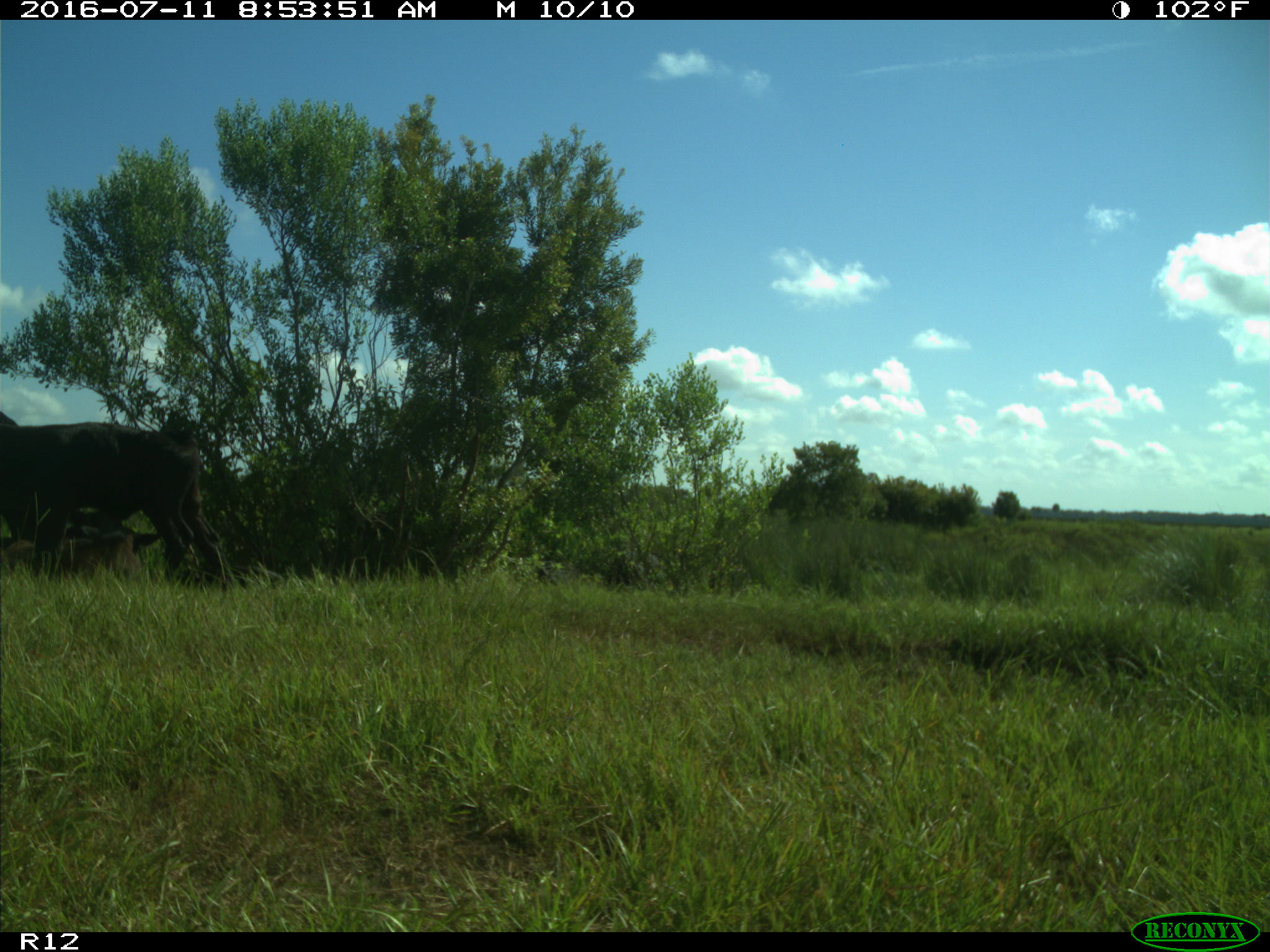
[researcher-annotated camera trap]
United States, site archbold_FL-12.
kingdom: Animalia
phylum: Chordata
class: Mammalia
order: Artiodactyla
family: Bovidae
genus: Bos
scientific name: Bos taurus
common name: domestic cow